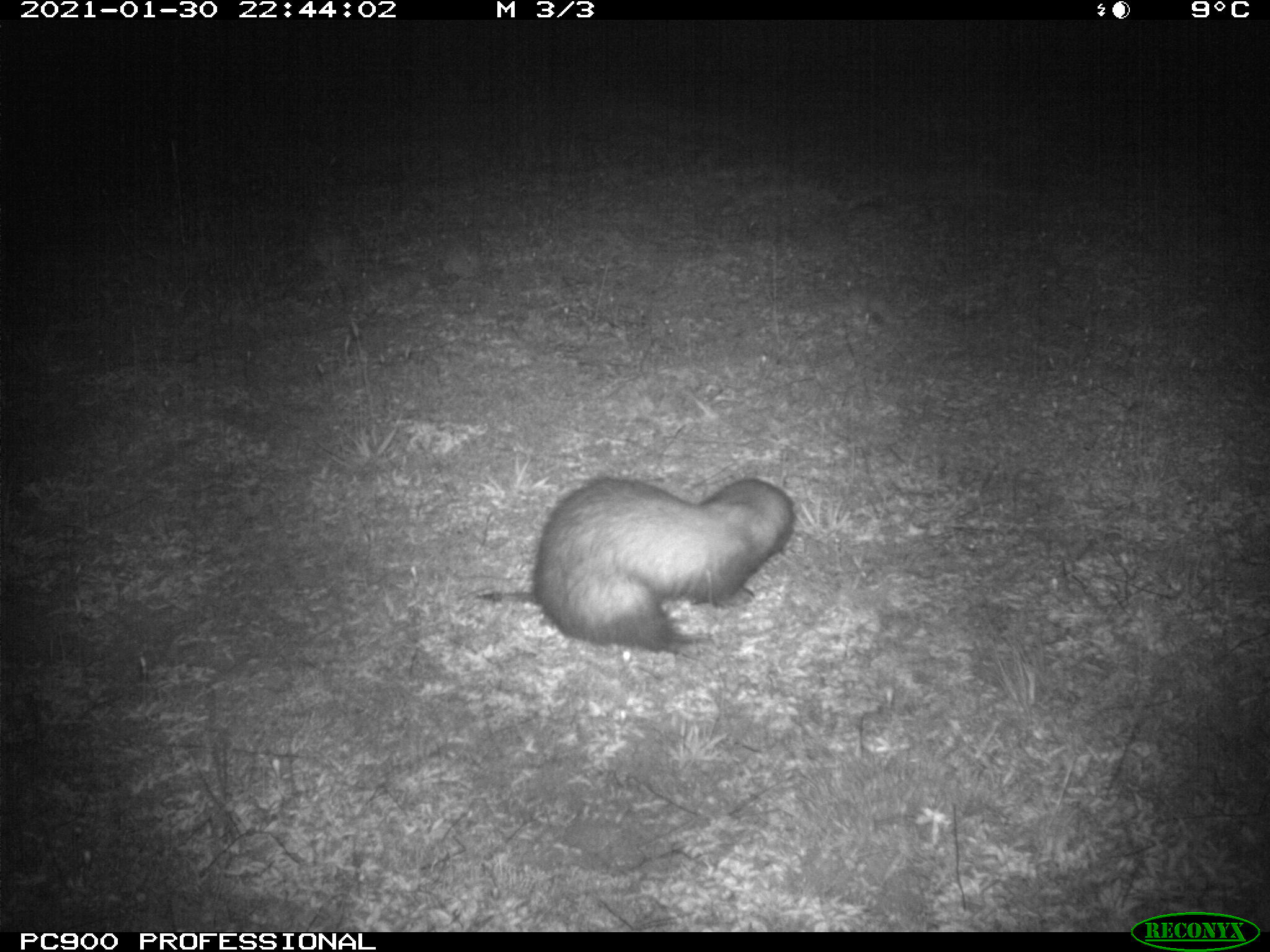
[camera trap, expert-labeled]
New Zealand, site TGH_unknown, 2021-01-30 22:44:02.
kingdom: Animalia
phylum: Chordata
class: Mammalia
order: Carnivora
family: Mustelidae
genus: Mustela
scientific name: Mustela furo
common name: ferret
Ferret (Mustela furo).